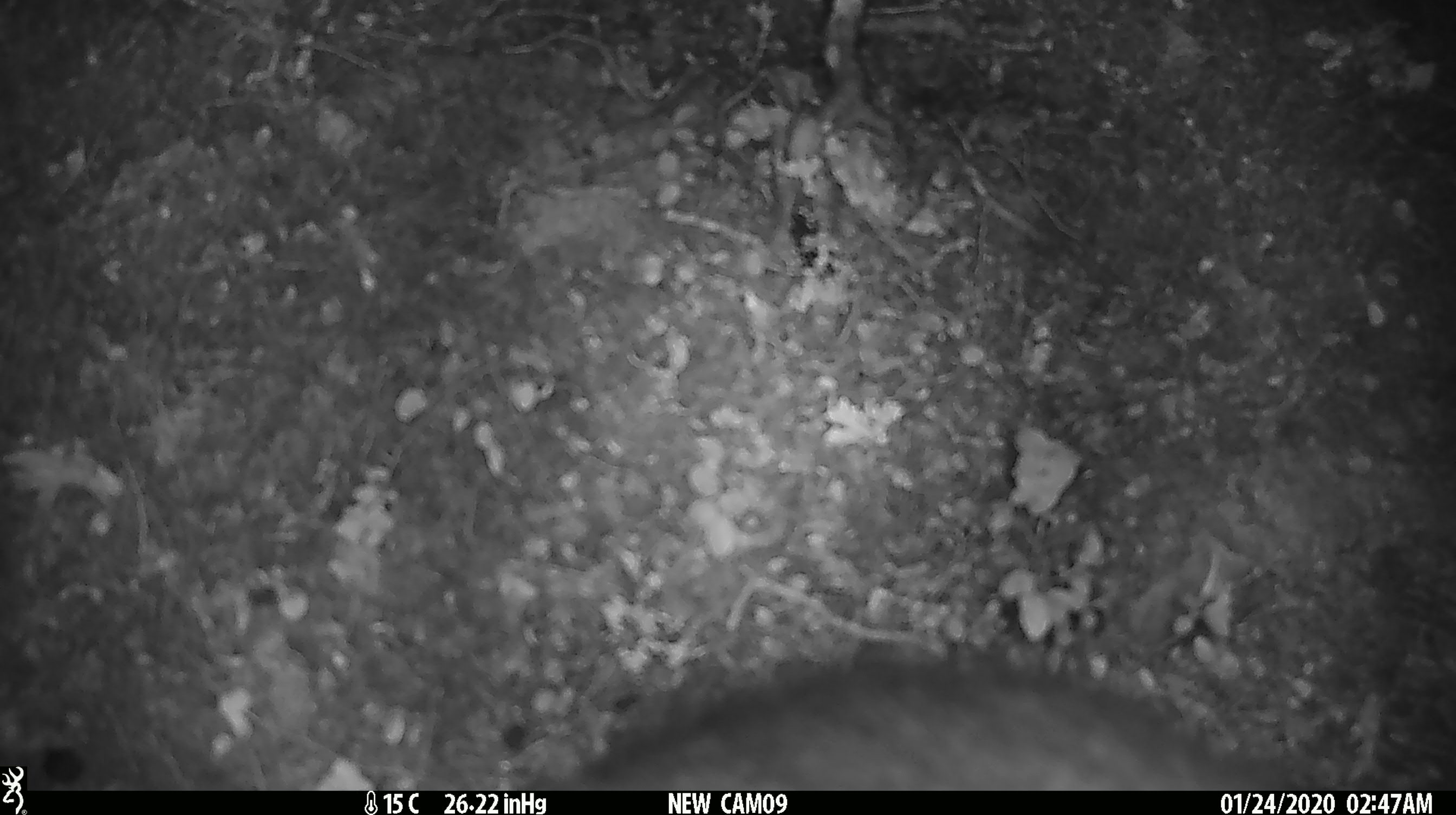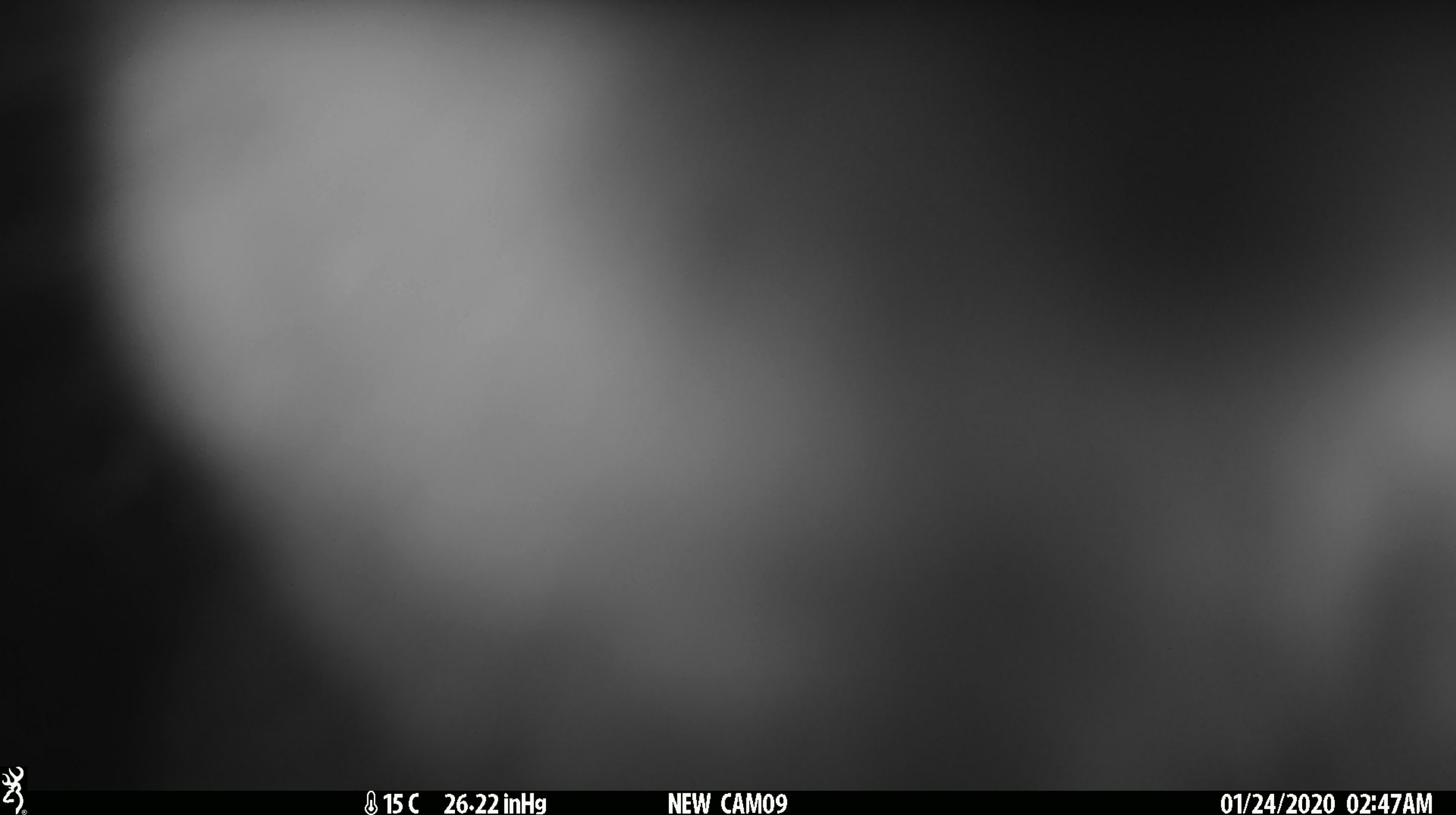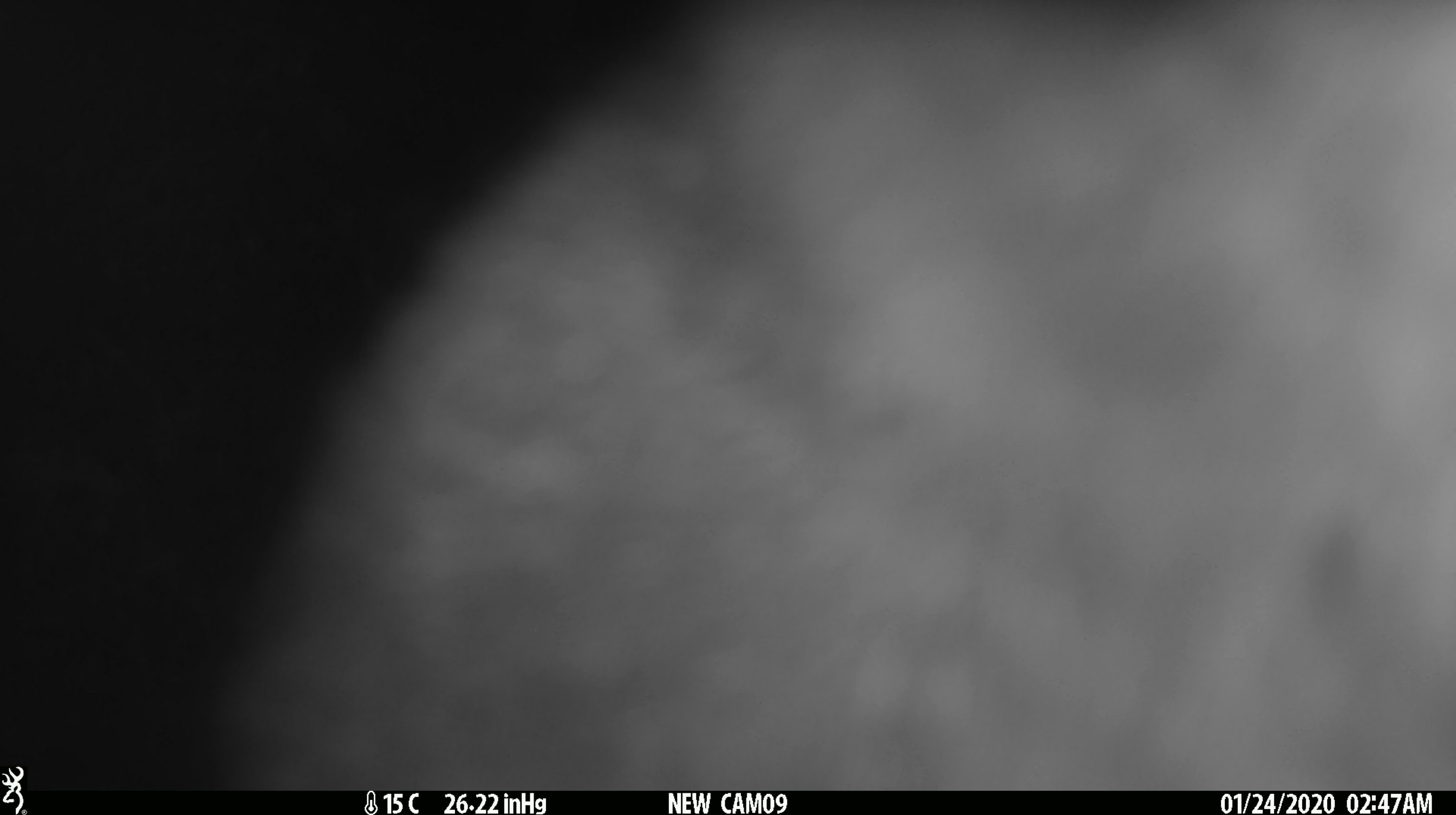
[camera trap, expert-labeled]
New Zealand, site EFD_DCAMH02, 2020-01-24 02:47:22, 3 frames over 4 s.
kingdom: Animalia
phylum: Chordata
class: Mammalia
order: Diprotodontia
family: Phalangeridae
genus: Trichosurus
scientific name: Trichosurus vulpecula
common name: common brushtail possum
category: possum